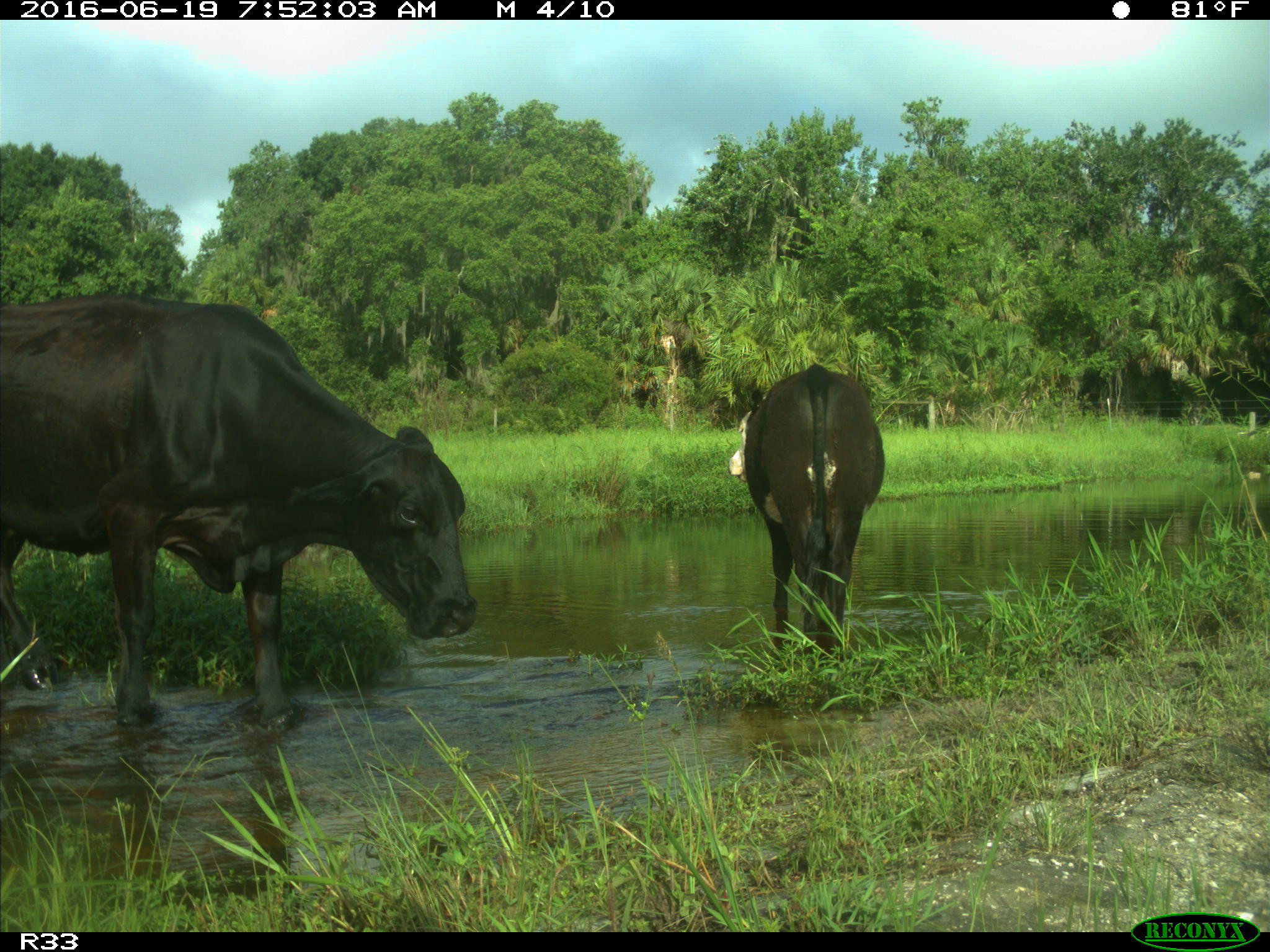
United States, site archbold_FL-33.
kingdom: Animalia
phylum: Chordata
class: Mammalia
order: Artiodactyla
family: Bovidae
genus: Bos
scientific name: Bos taurus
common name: domestic cow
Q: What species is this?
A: Bos taurus (domestic cow).